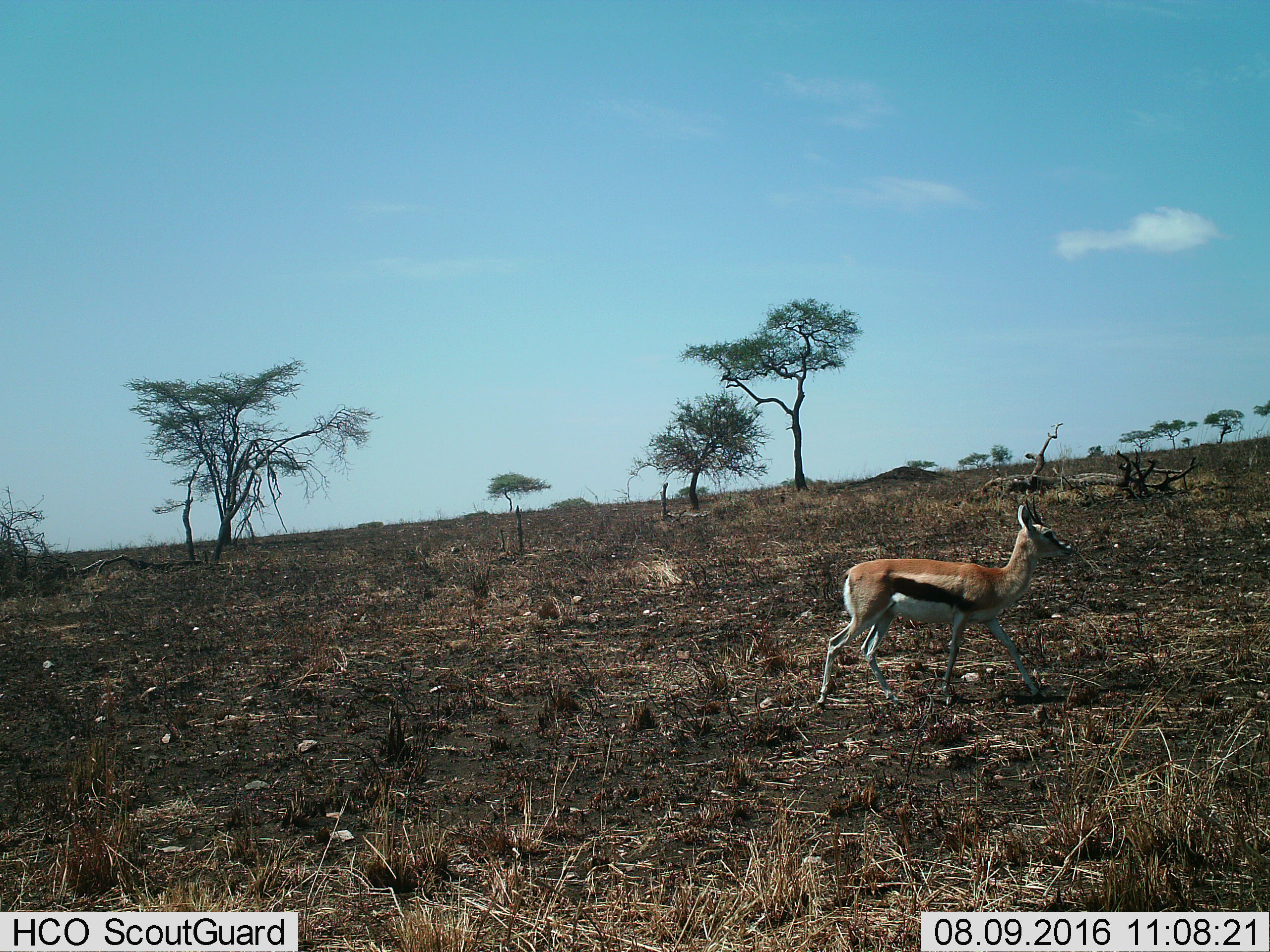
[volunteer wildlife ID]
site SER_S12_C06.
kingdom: Animalia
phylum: Chordata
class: Mammalia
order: Artiodactyla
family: Bovidae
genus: Eudorcas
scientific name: Eudorcas thomsonii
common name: thomson's gazelle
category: gazellethomsons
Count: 1.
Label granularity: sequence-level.